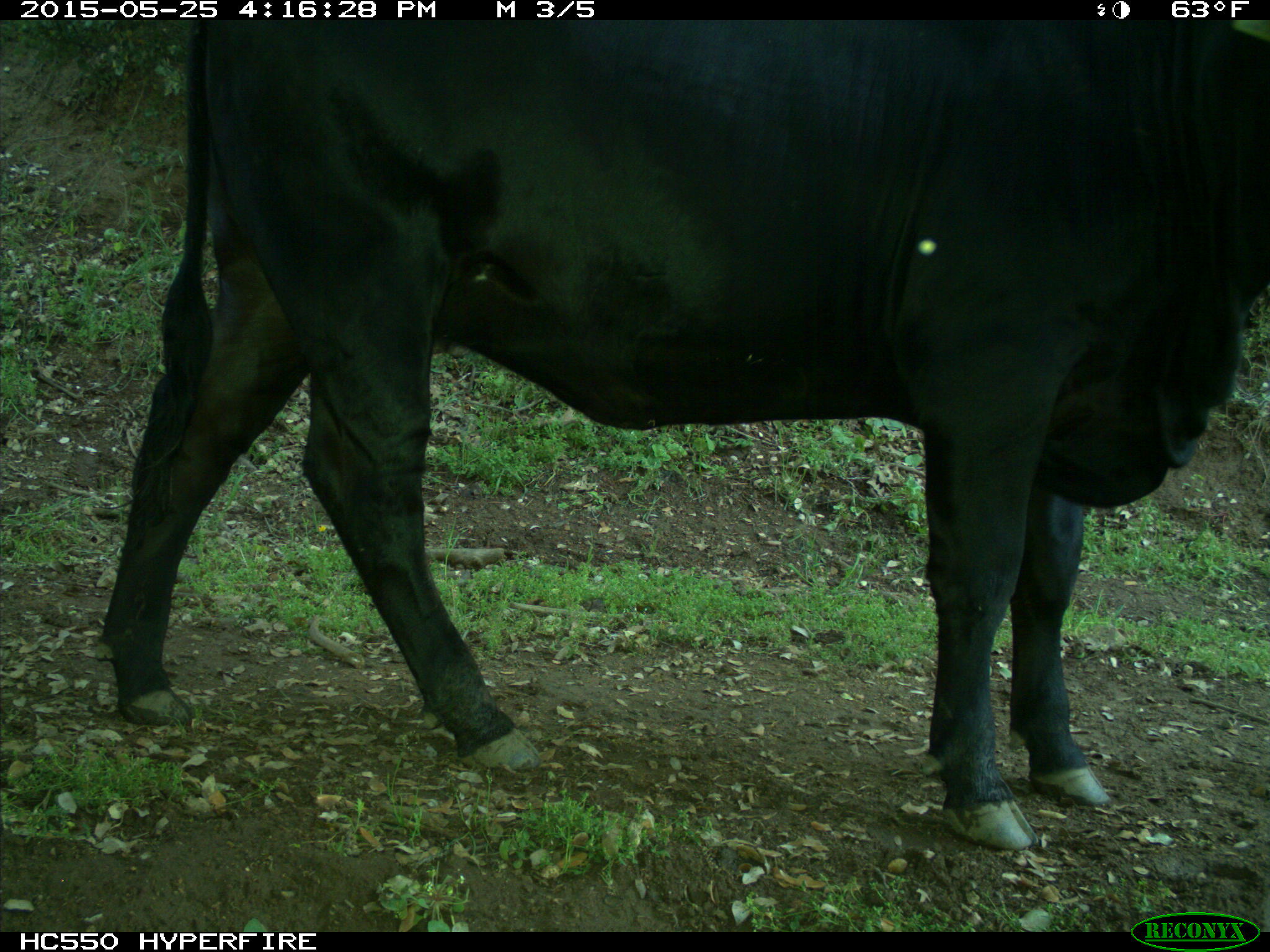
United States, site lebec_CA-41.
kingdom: Animalia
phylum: Chordata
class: Mammalia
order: Artiodactyla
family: Bovidae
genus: Bos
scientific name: Bos taurus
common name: domestic cow